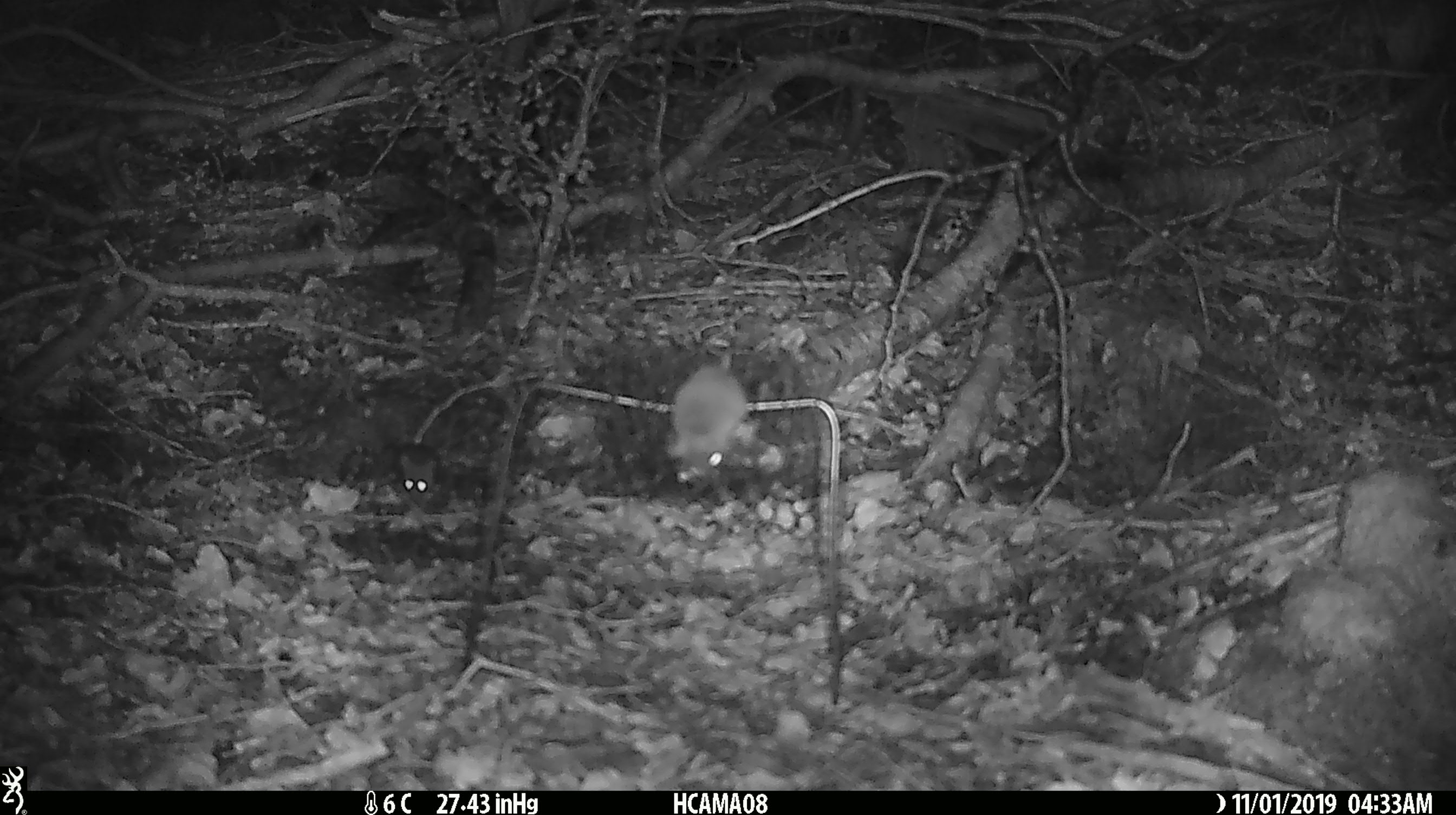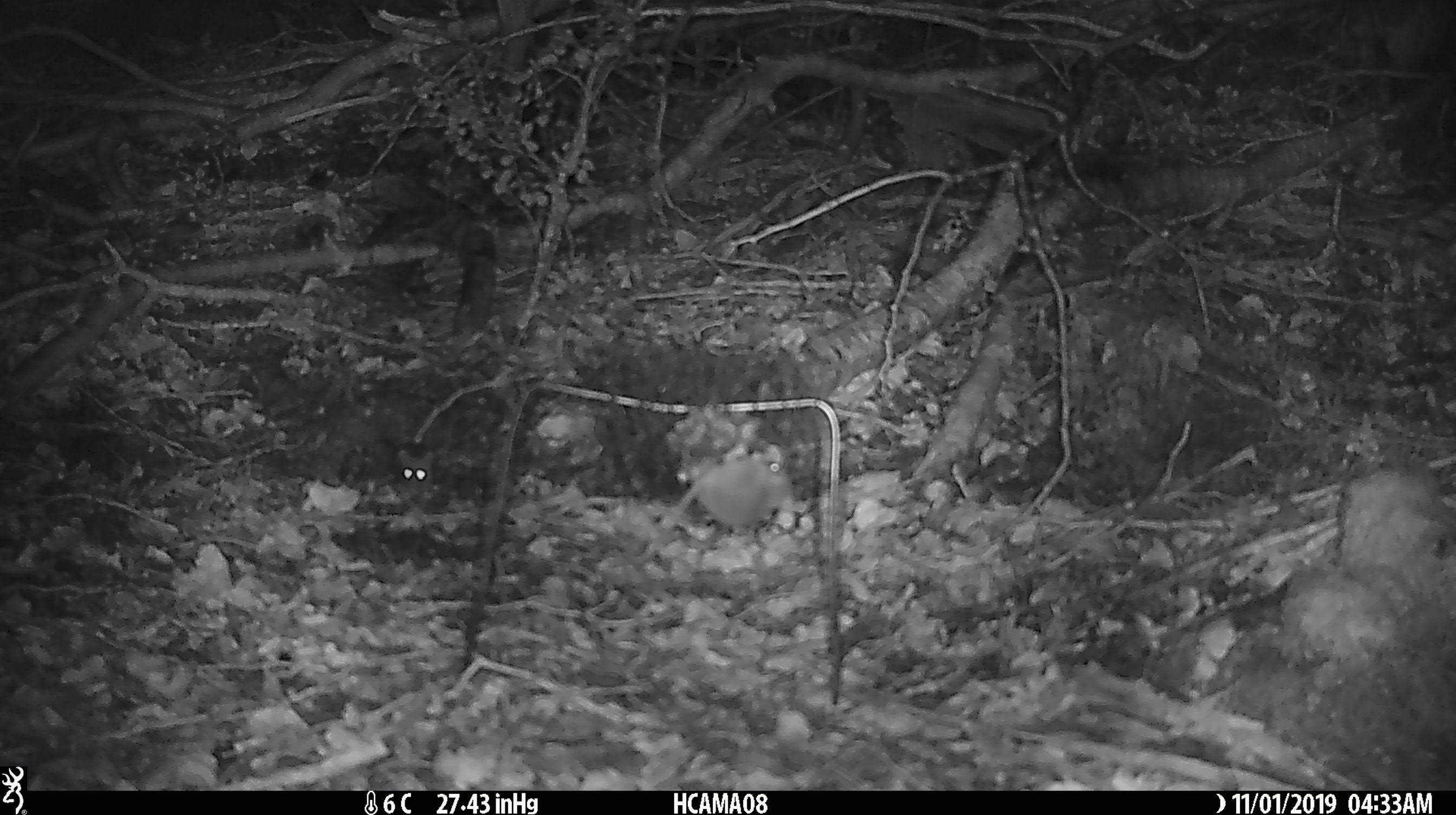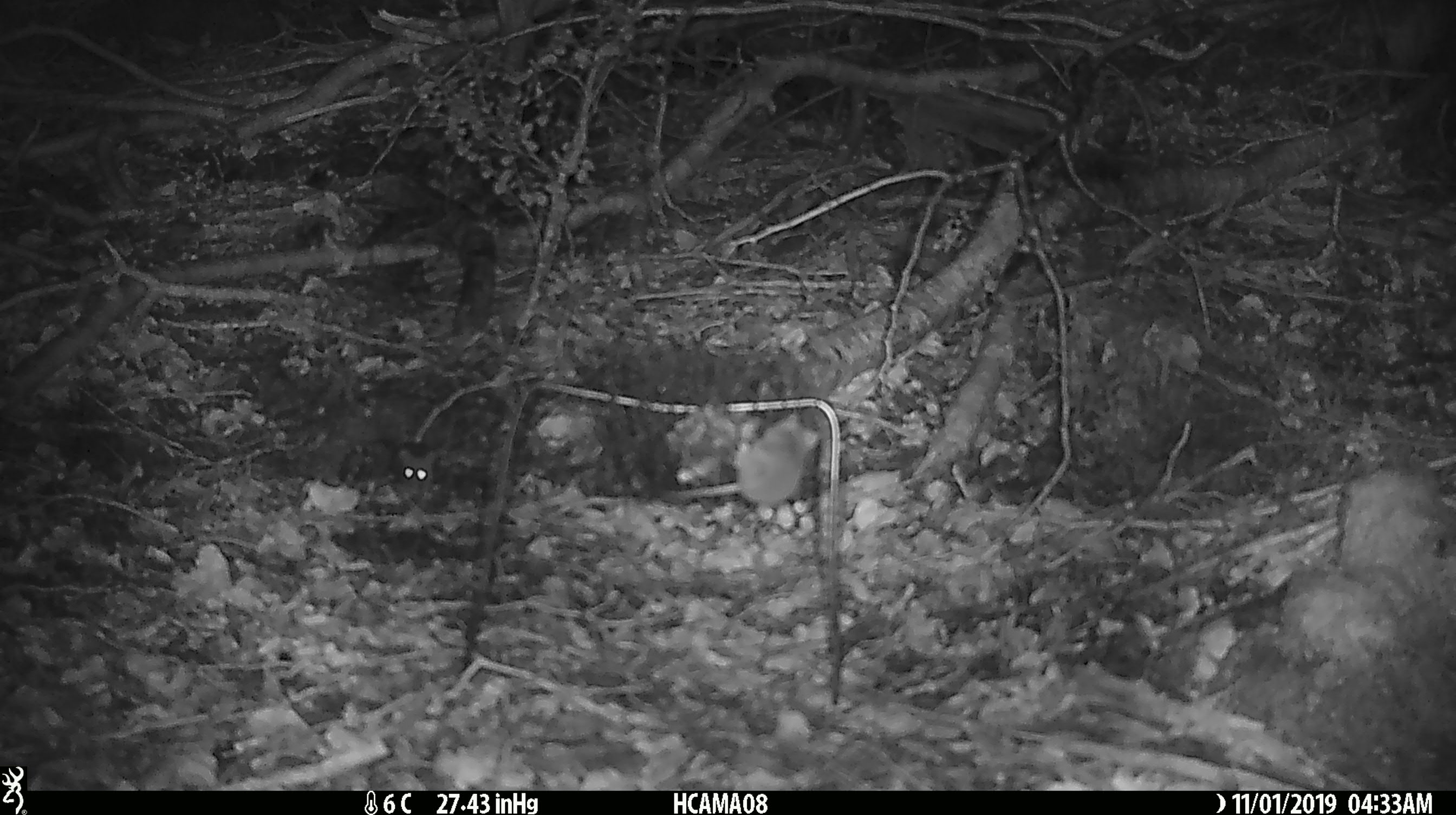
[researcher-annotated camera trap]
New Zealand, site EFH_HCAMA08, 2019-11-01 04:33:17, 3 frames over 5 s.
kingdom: Animalia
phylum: Chordata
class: Mammalia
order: Rodentia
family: Muridae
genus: Mus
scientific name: Mus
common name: mouse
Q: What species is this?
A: Mouse (Mus).